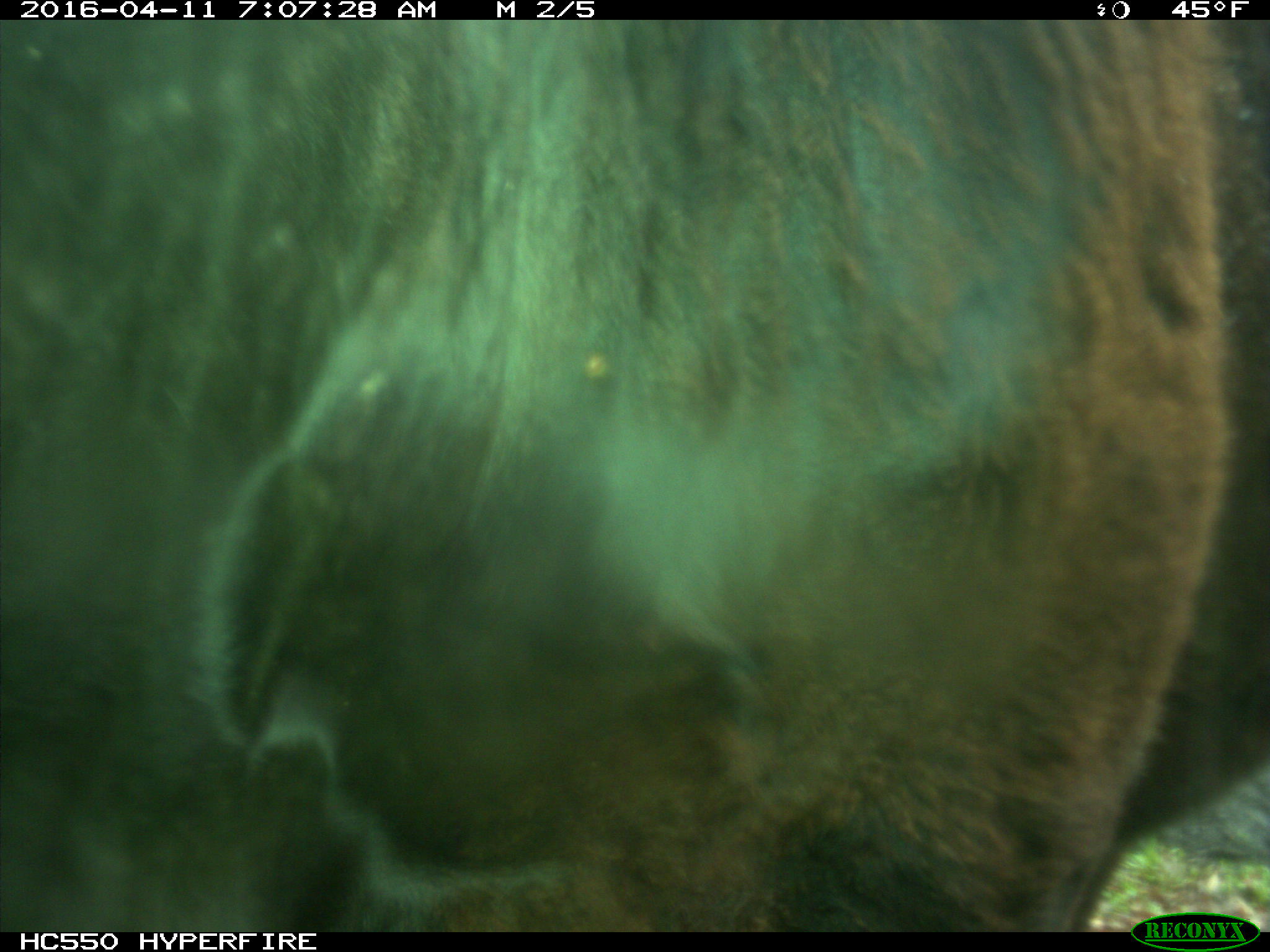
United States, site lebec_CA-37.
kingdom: Animalia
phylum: Chordata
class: Mammalia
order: Artiodactyla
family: Bovidae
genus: Bos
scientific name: Bos taurus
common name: domestic cow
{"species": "Bos taurus (domestic cow)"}